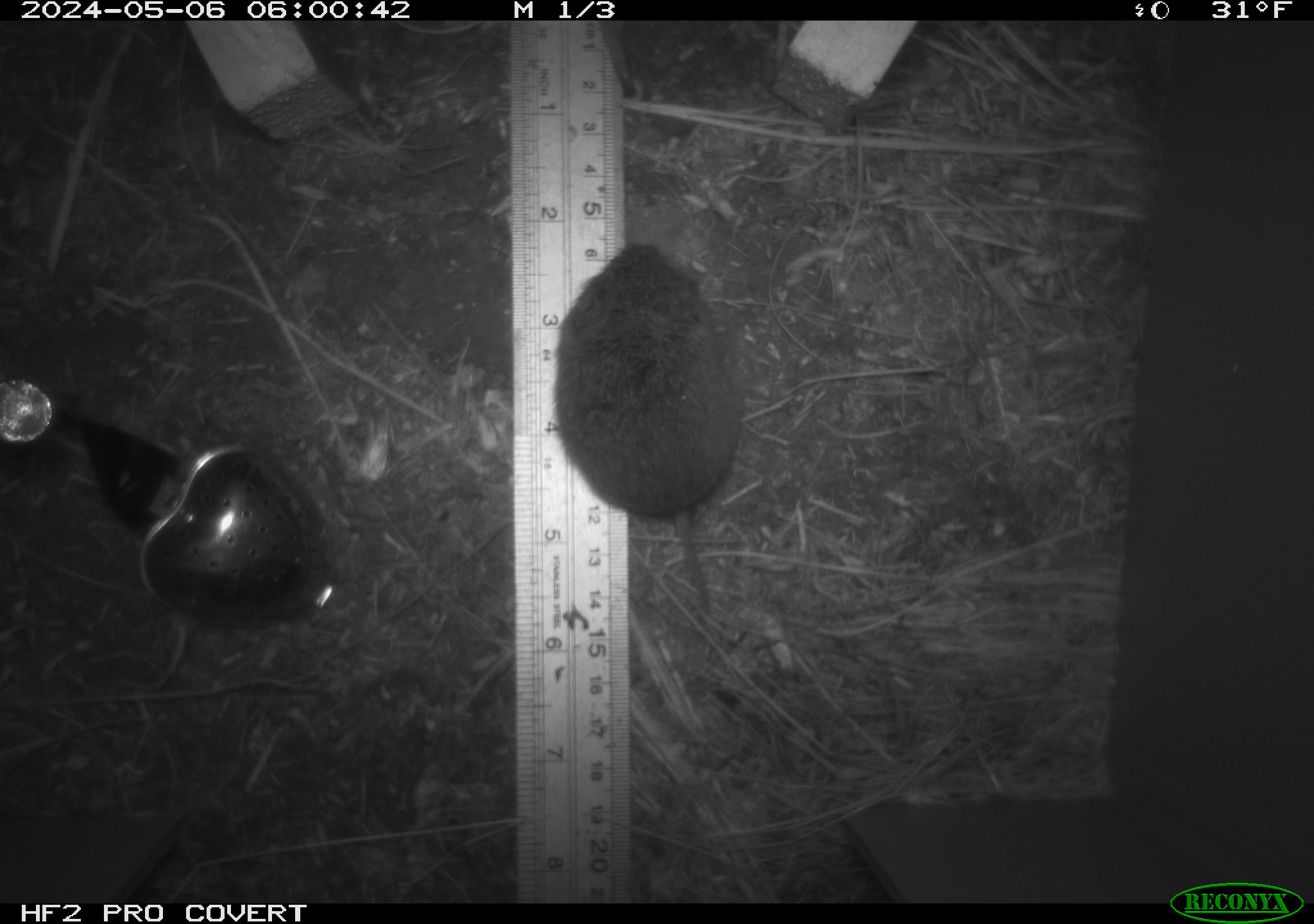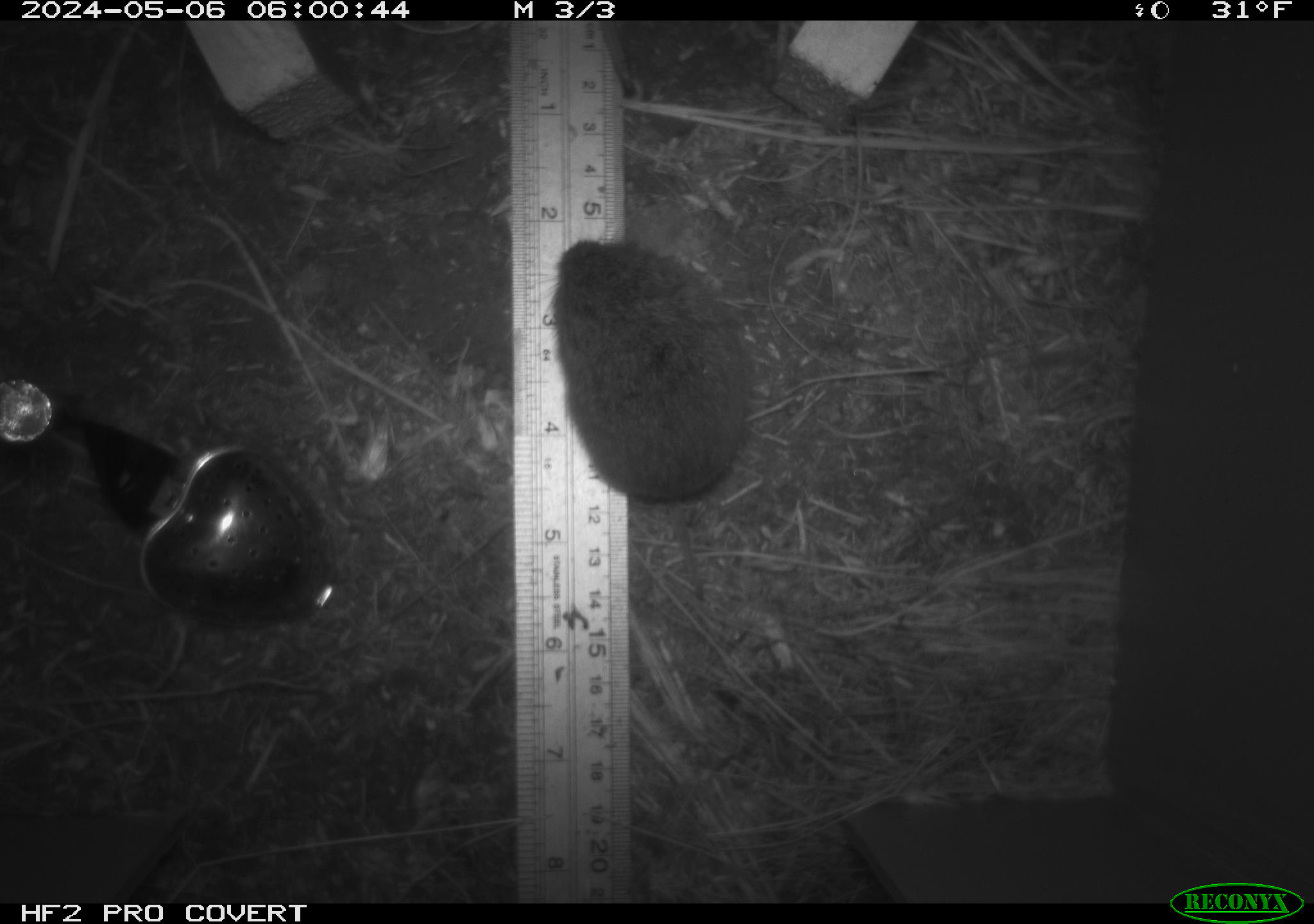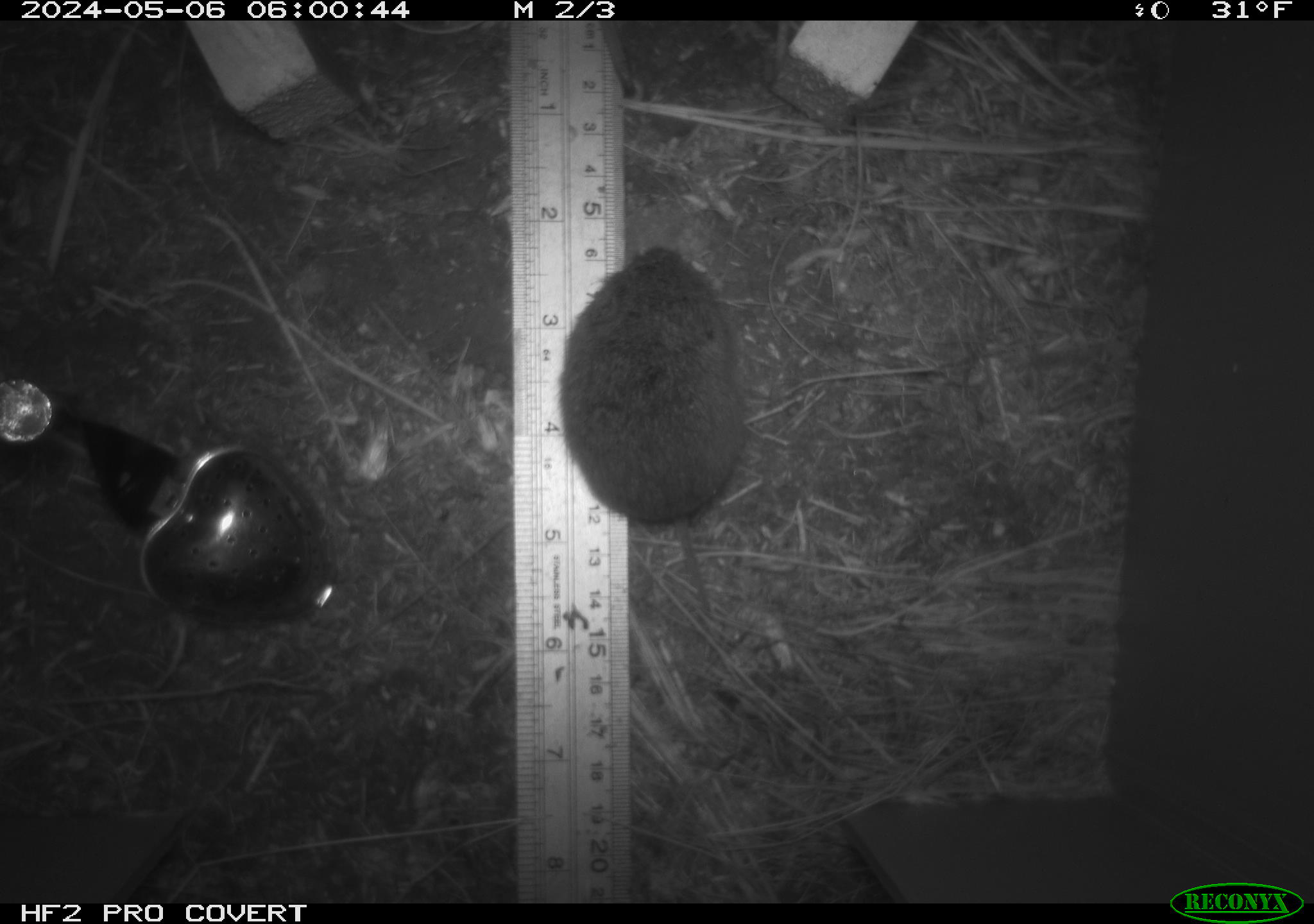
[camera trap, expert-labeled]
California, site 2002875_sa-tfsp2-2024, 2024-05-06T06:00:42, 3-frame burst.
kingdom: Animalia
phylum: Chordata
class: Mammalia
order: Rodentia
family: Cricetidae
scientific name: Arvicolinae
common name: voles, lemmings, and muskrats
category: arvicolinae subfamily